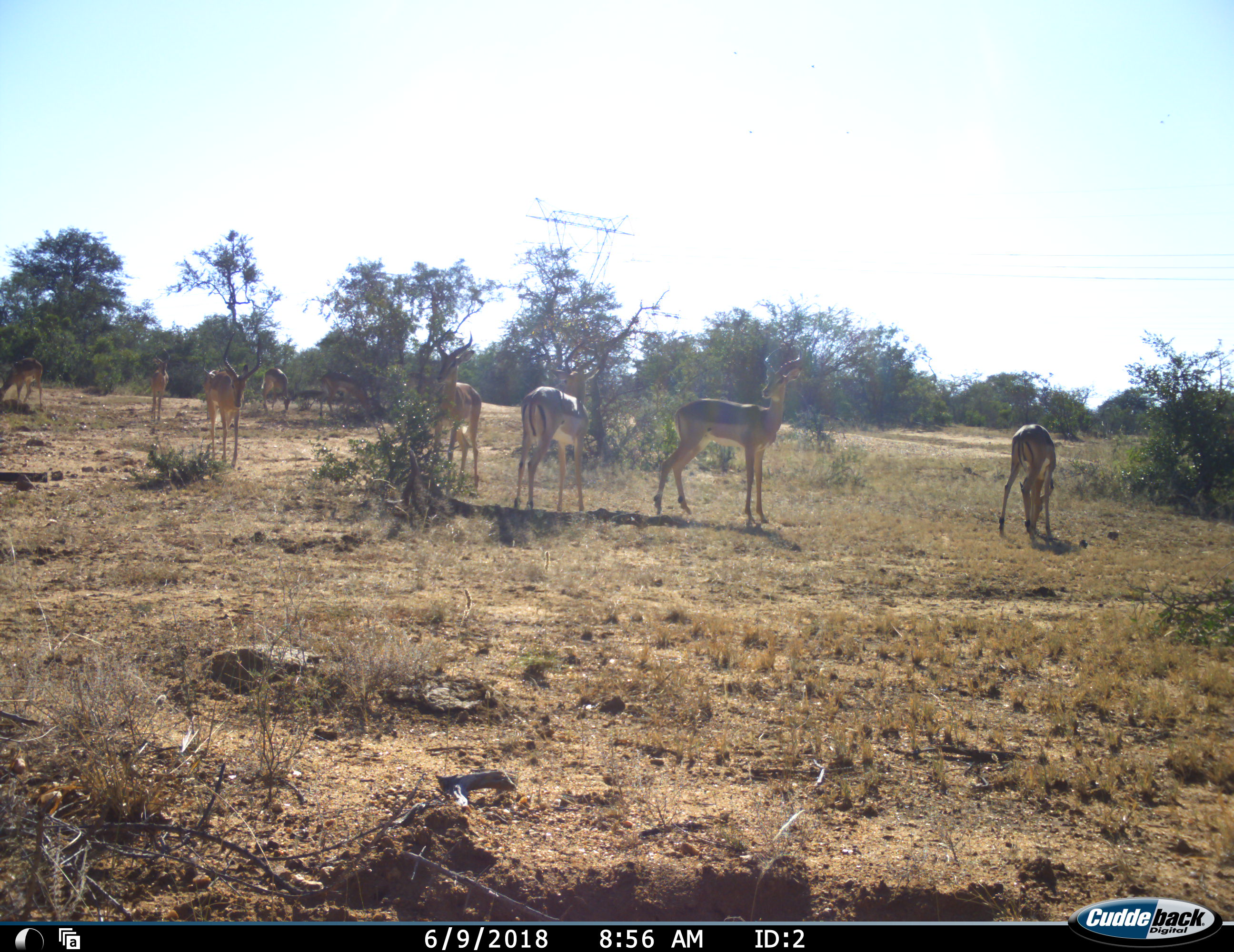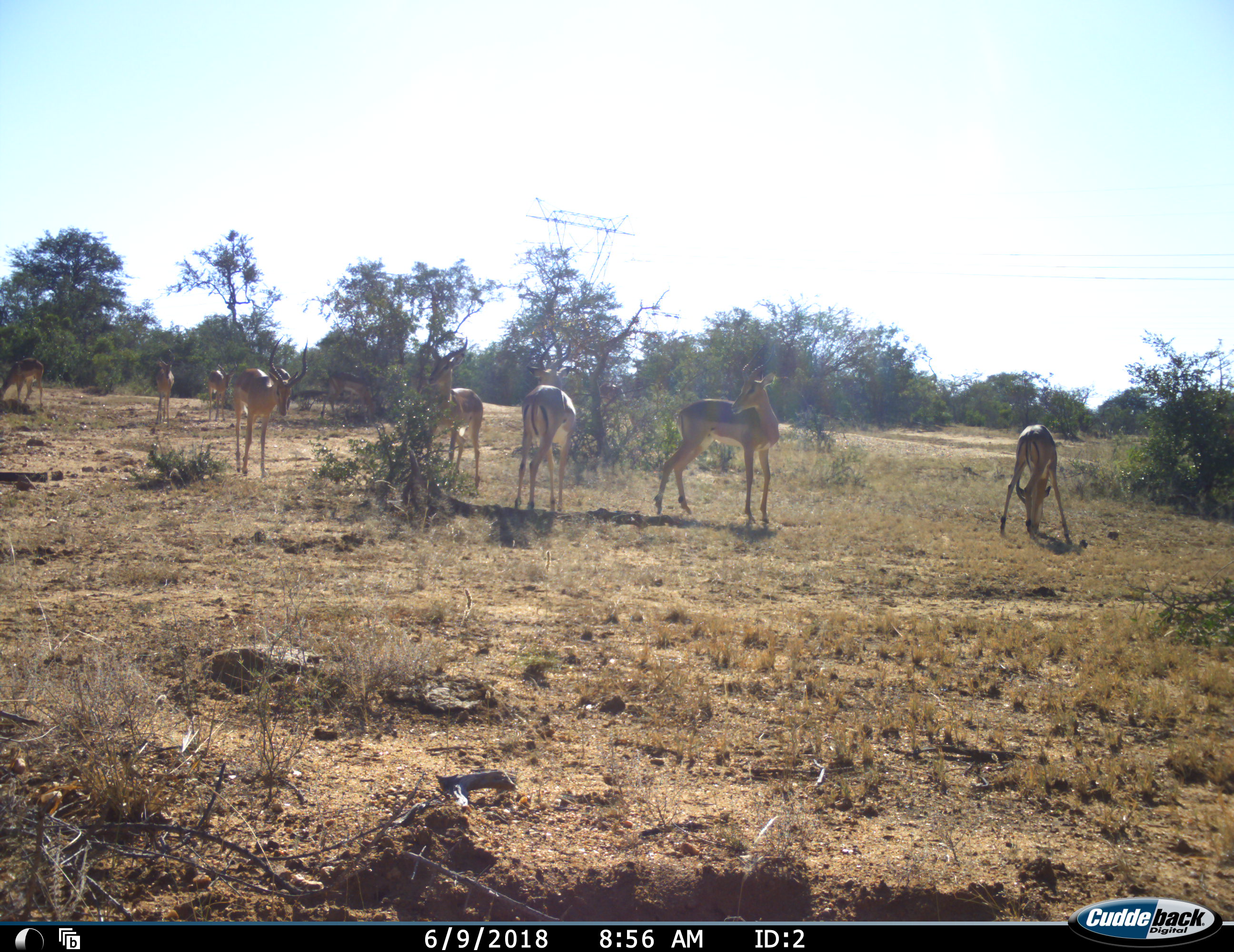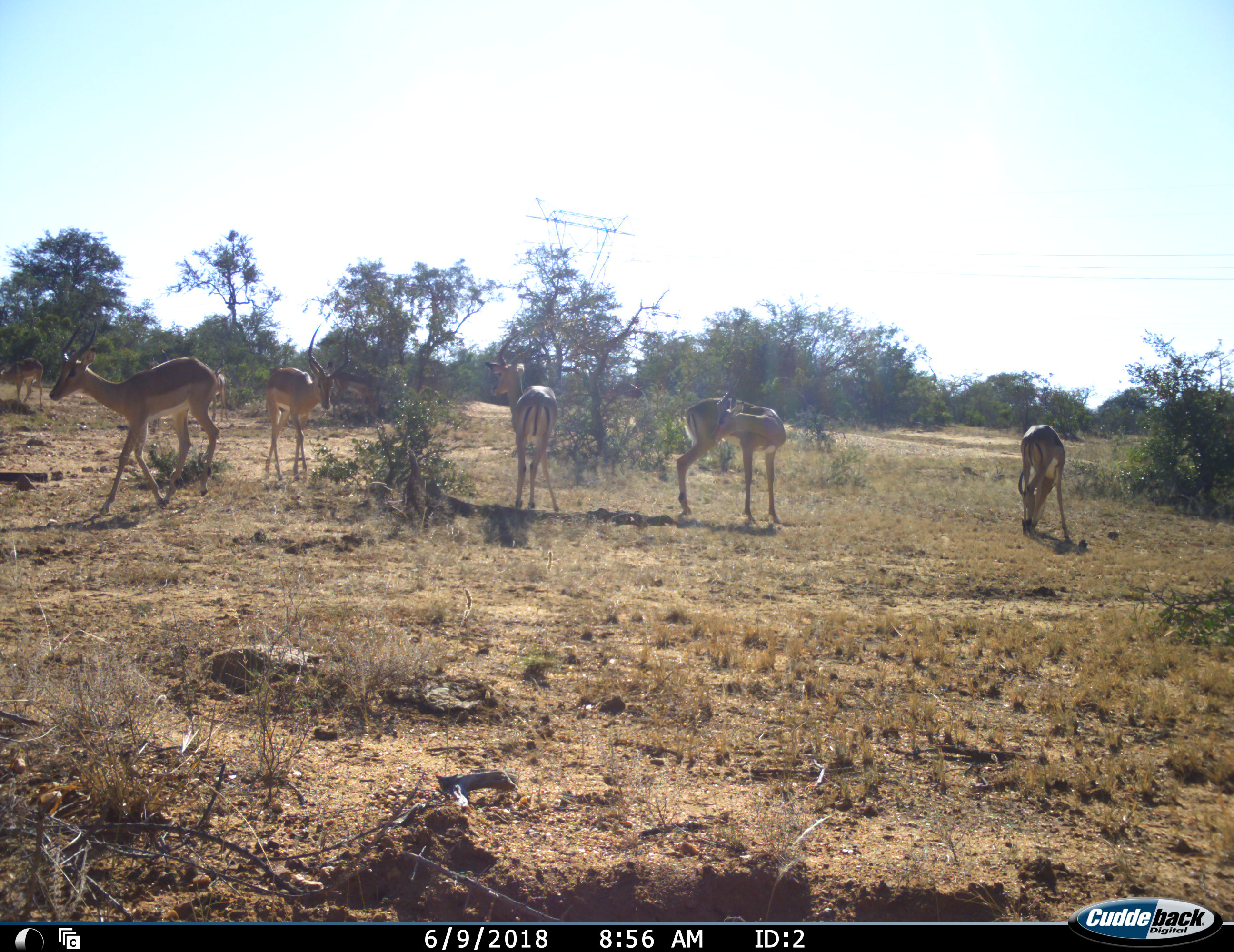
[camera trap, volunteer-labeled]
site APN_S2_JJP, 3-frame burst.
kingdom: Animalia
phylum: Chordata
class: Mammalia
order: Artiodactyla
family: Bovidae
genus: Aepyceros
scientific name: Aepyceros melampus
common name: impala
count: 9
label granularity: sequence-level